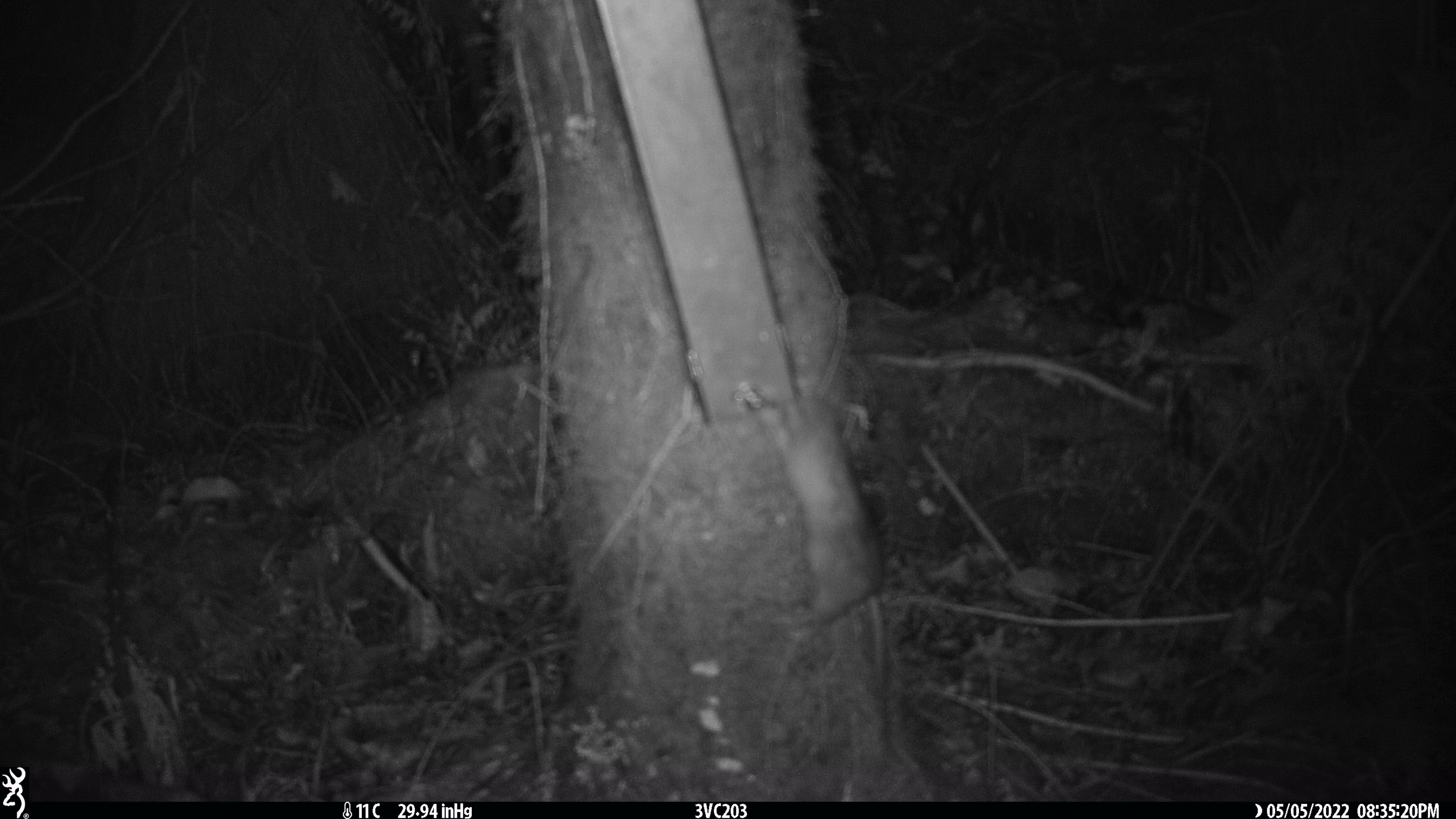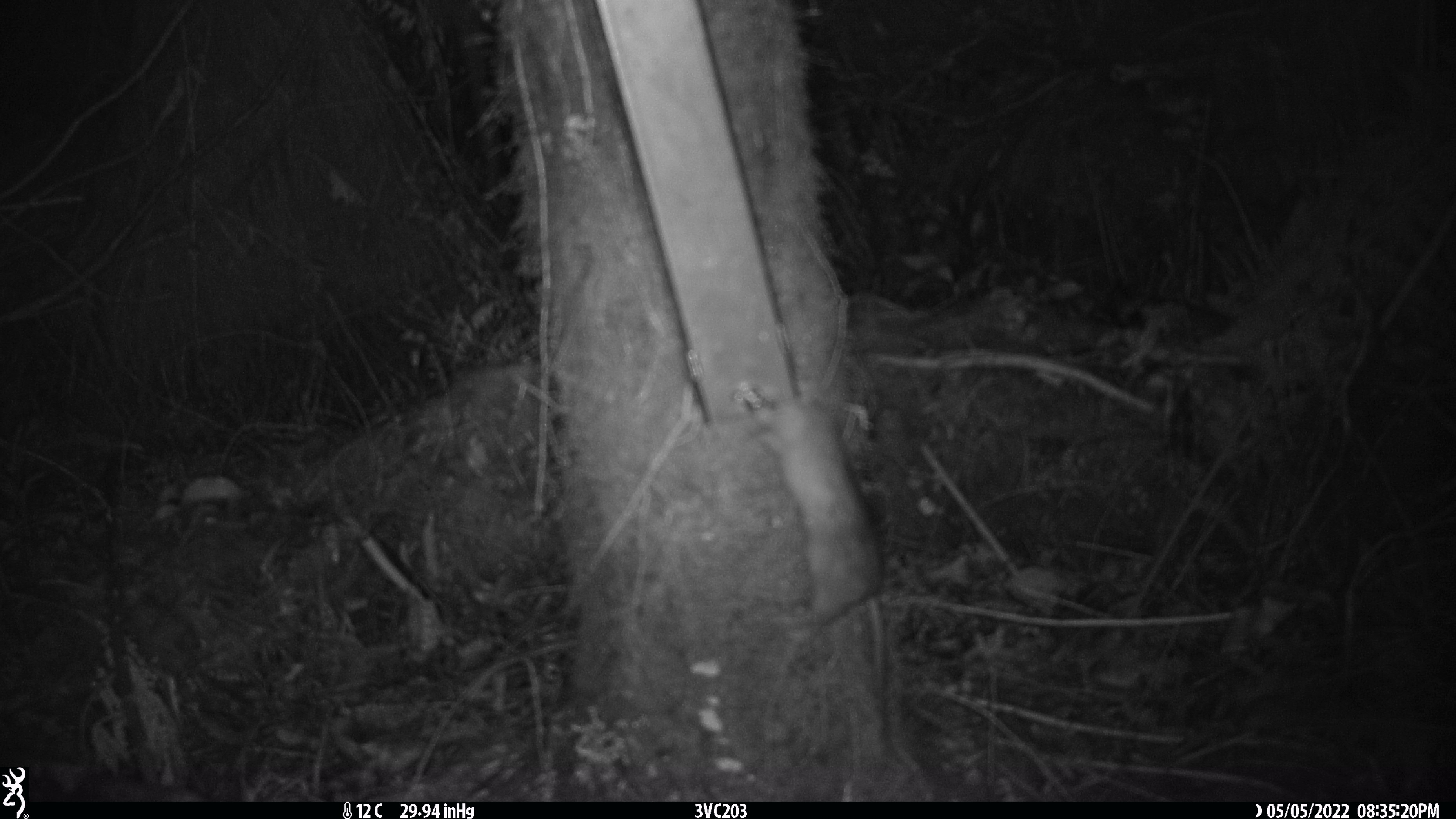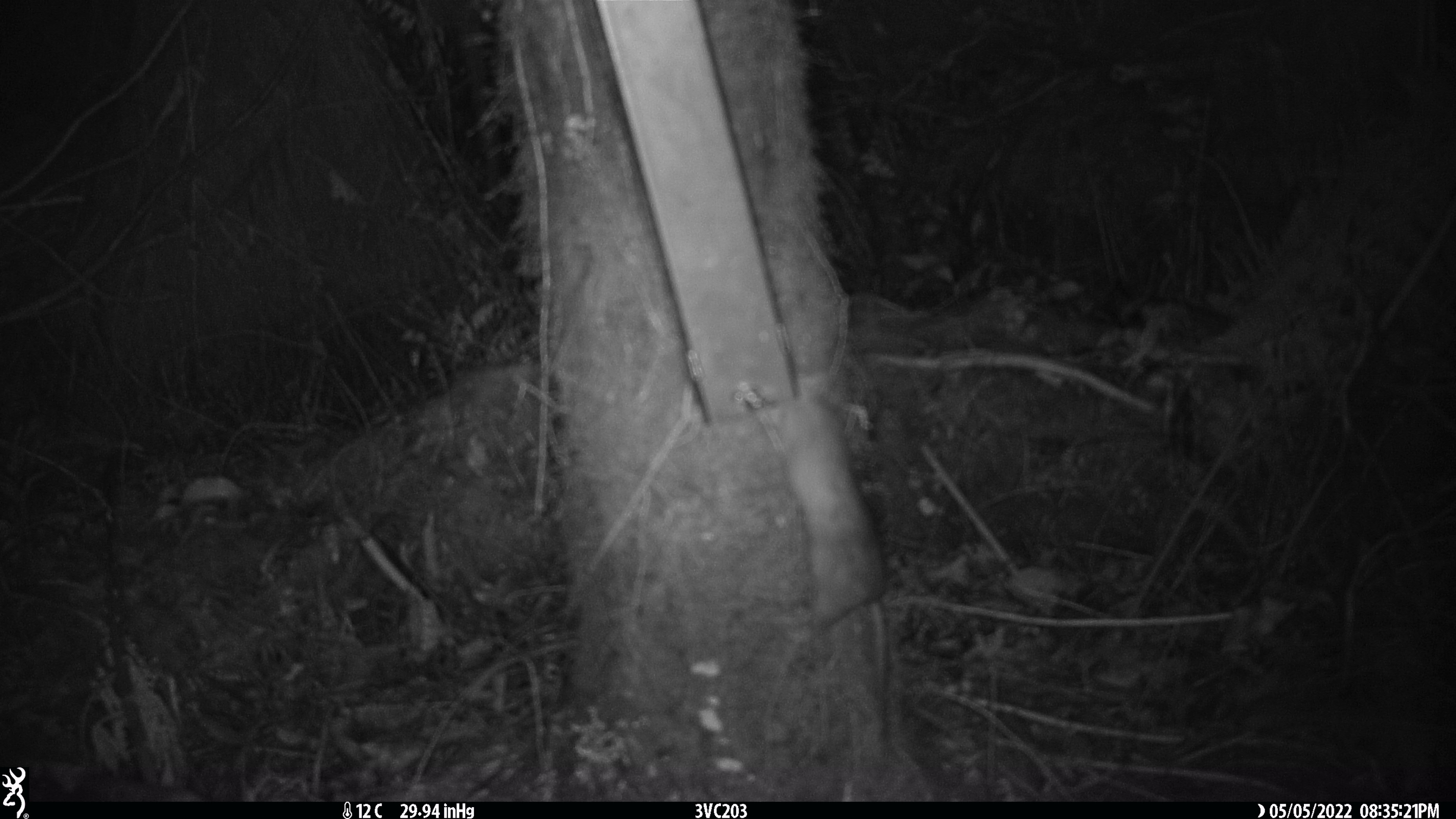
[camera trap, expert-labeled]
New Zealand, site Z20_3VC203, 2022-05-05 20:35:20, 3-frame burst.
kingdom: Animalia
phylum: Chordata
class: Mammalia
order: Rodentia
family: Muridae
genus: Rattus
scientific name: Rattus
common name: rat